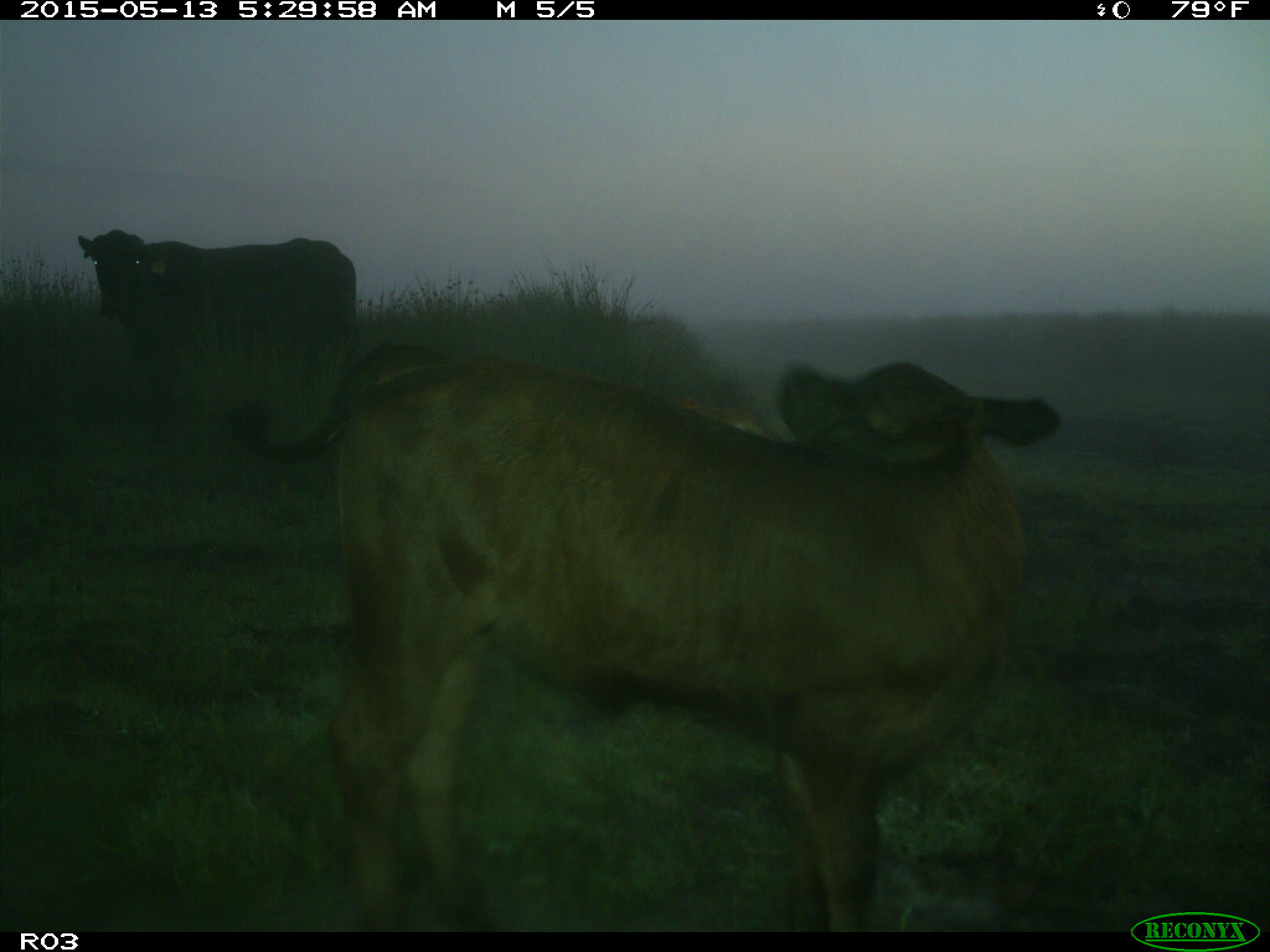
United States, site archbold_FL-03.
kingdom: Animalia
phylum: Chordata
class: Mammalia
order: Artiodactyla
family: Bovidae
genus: Bos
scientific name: Bos taurus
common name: domestic cow